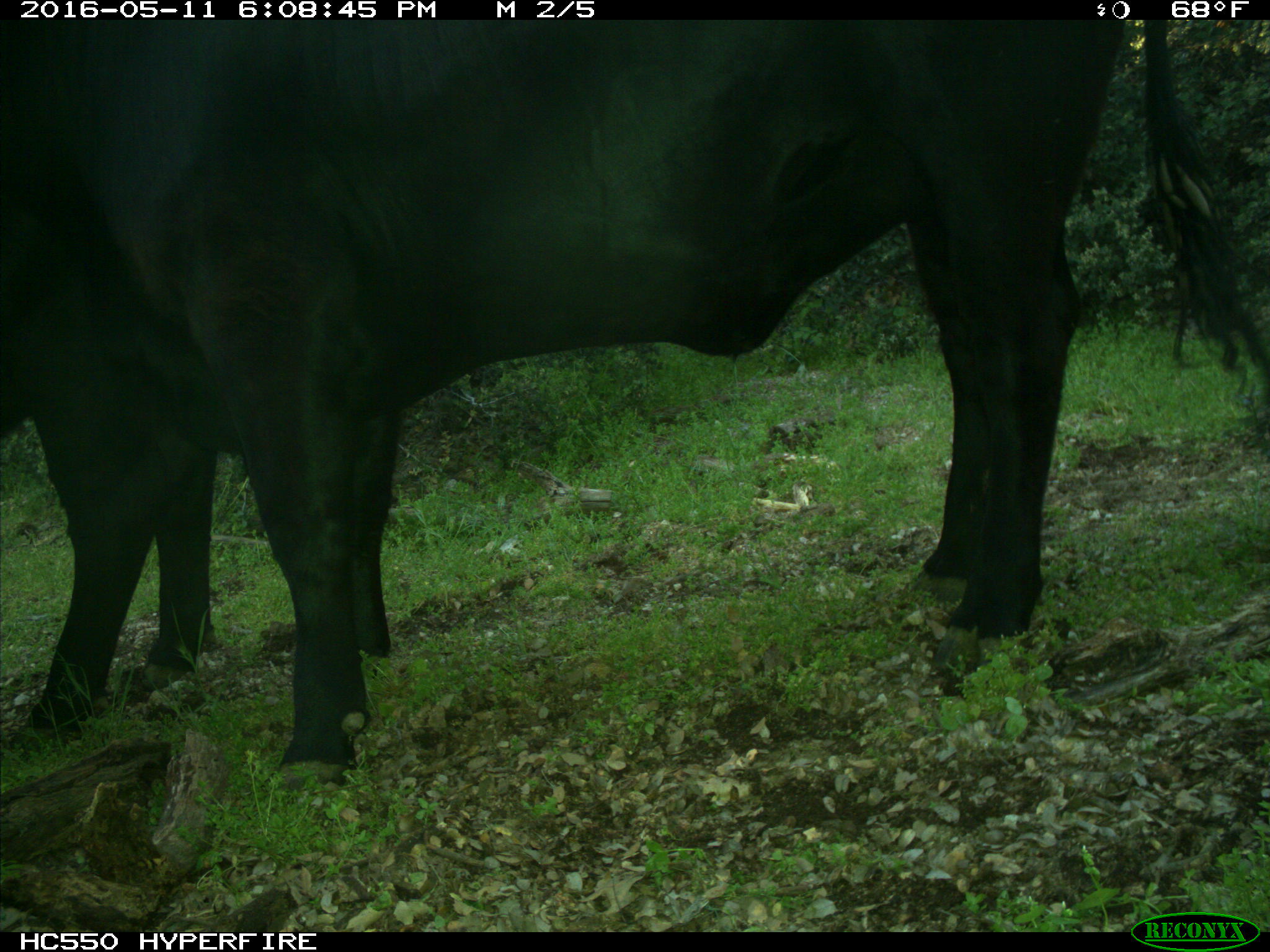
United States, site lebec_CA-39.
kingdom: Animalia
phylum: Chordata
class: Mammalia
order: Artiodactyla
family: Bovidae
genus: Bos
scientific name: Bos taurus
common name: domestic cow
Bos taurus (domestic cow).